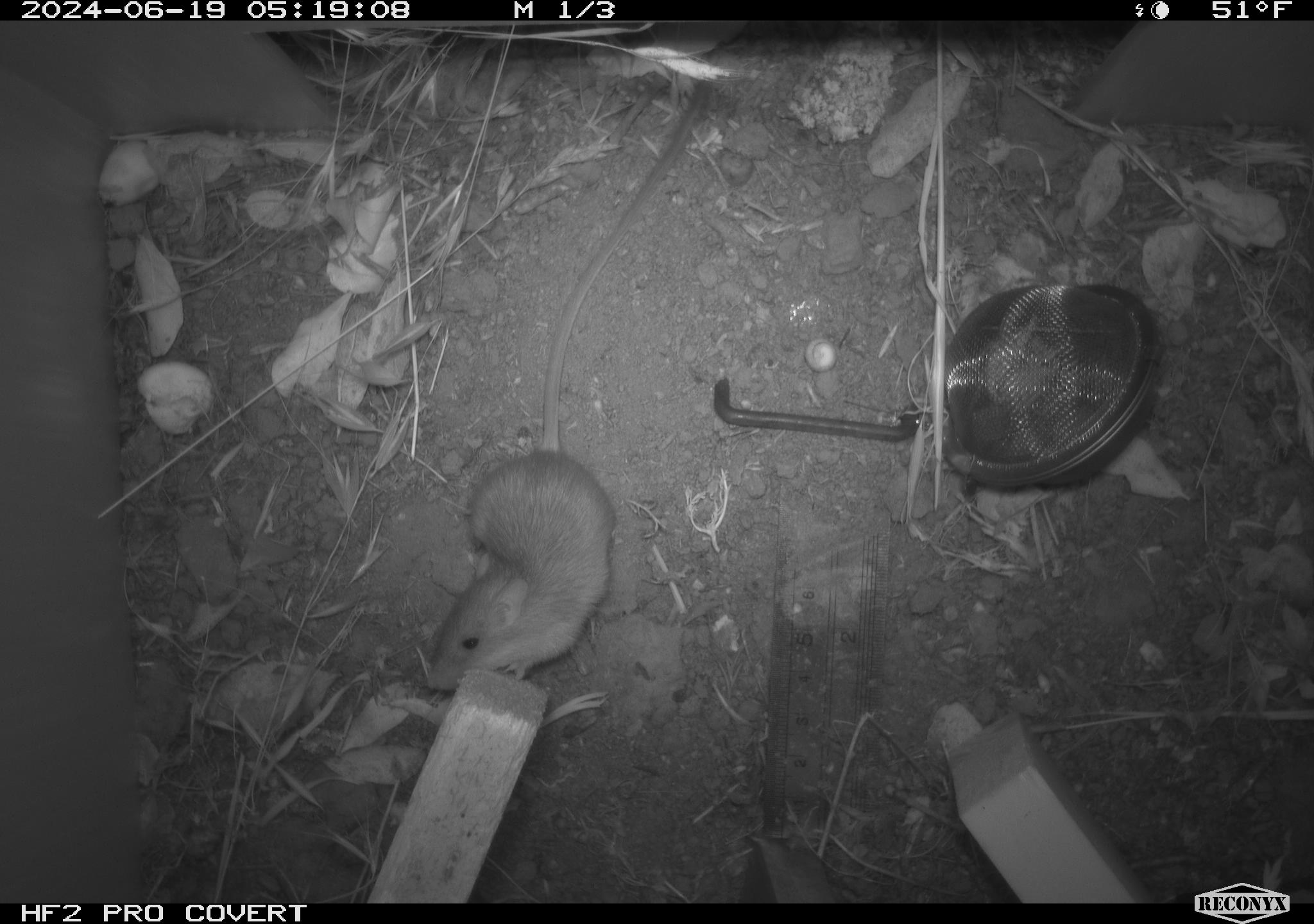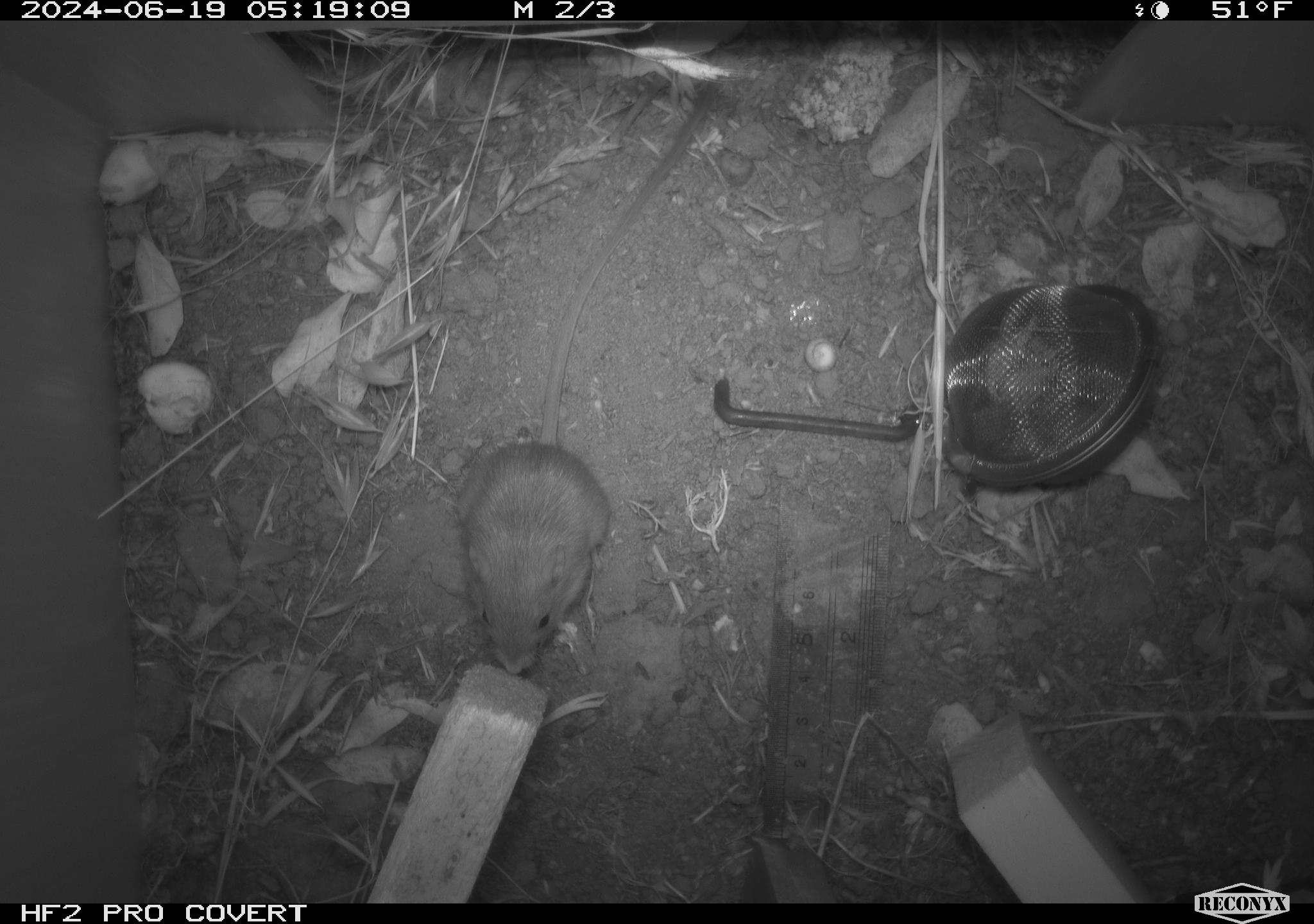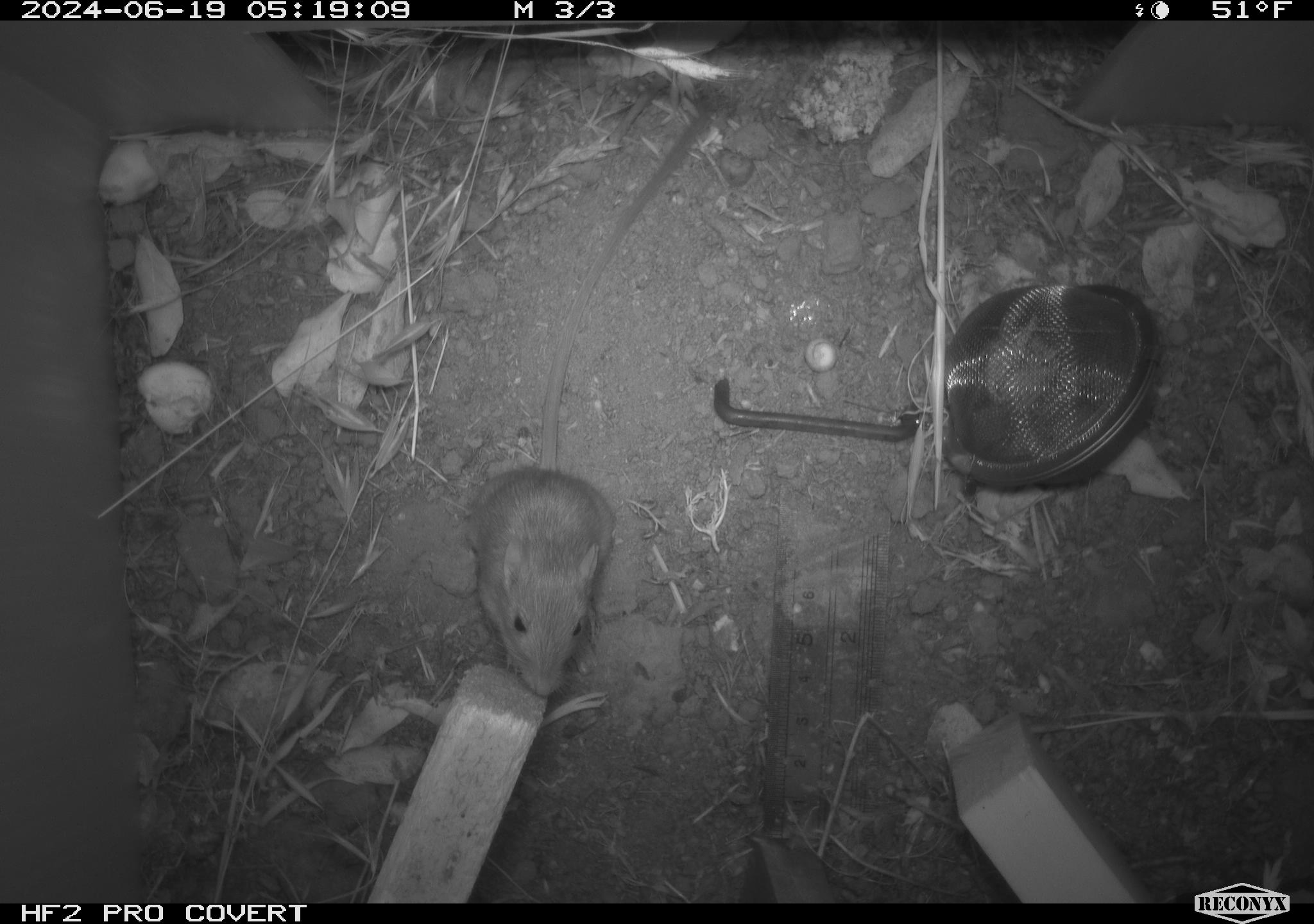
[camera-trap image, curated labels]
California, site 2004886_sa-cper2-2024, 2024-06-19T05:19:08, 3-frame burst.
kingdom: Animalia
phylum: Chordata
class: Mammalia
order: Rodentia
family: Heteromyidae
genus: Dipodomys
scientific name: Dipodomys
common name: kangaroo rats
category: dipodomys species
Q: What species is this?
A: Dipodomys species (kangaroo rats) (Dipodomys).